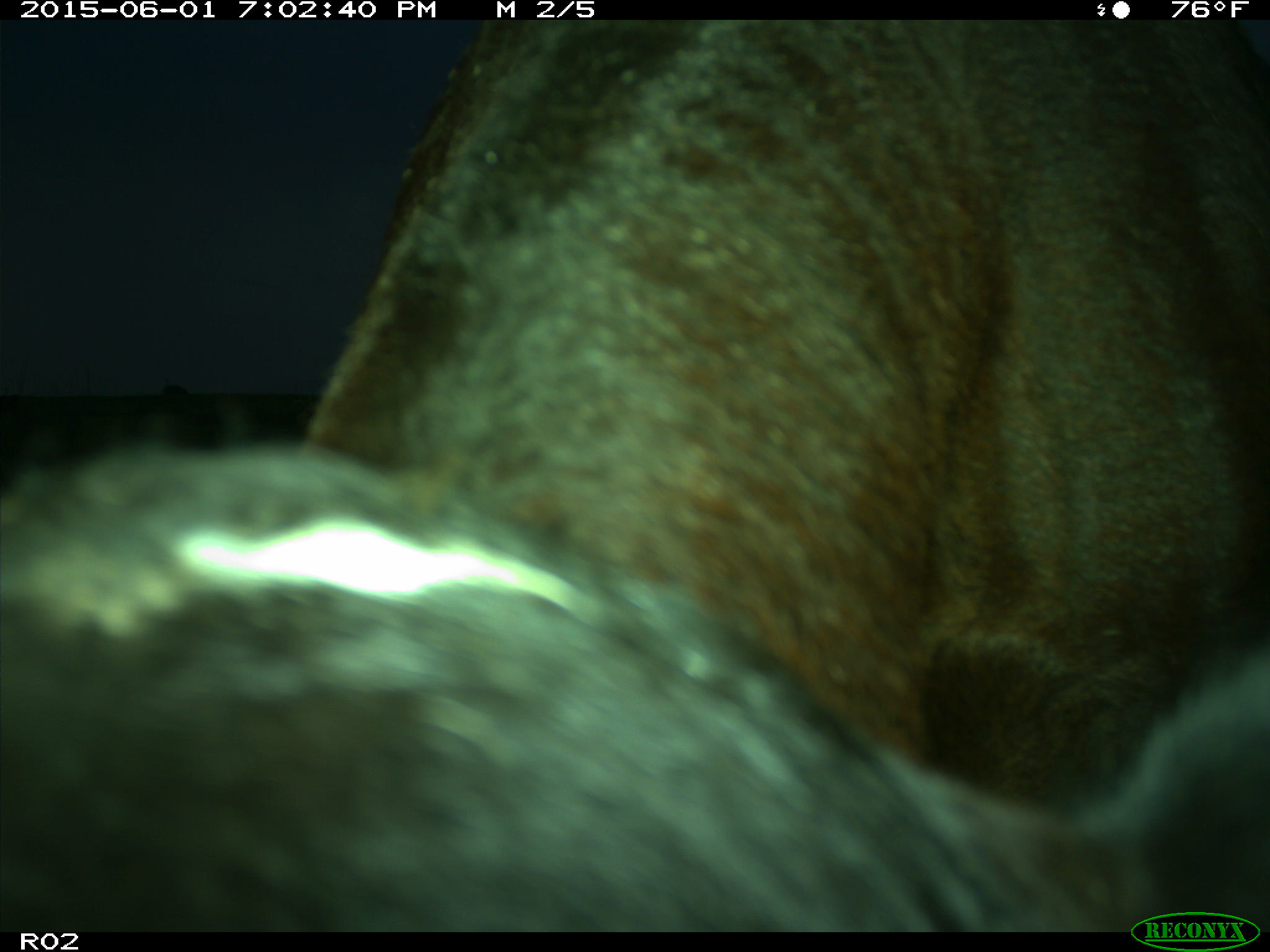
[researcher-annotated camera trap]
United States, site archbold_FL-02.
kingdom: Animalia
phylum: Chordata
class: Mammalia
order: Artiodactyla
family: Bovidae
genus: Bos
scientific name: Bos taurus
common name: domestic cow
Bos taurus (domestic cow).